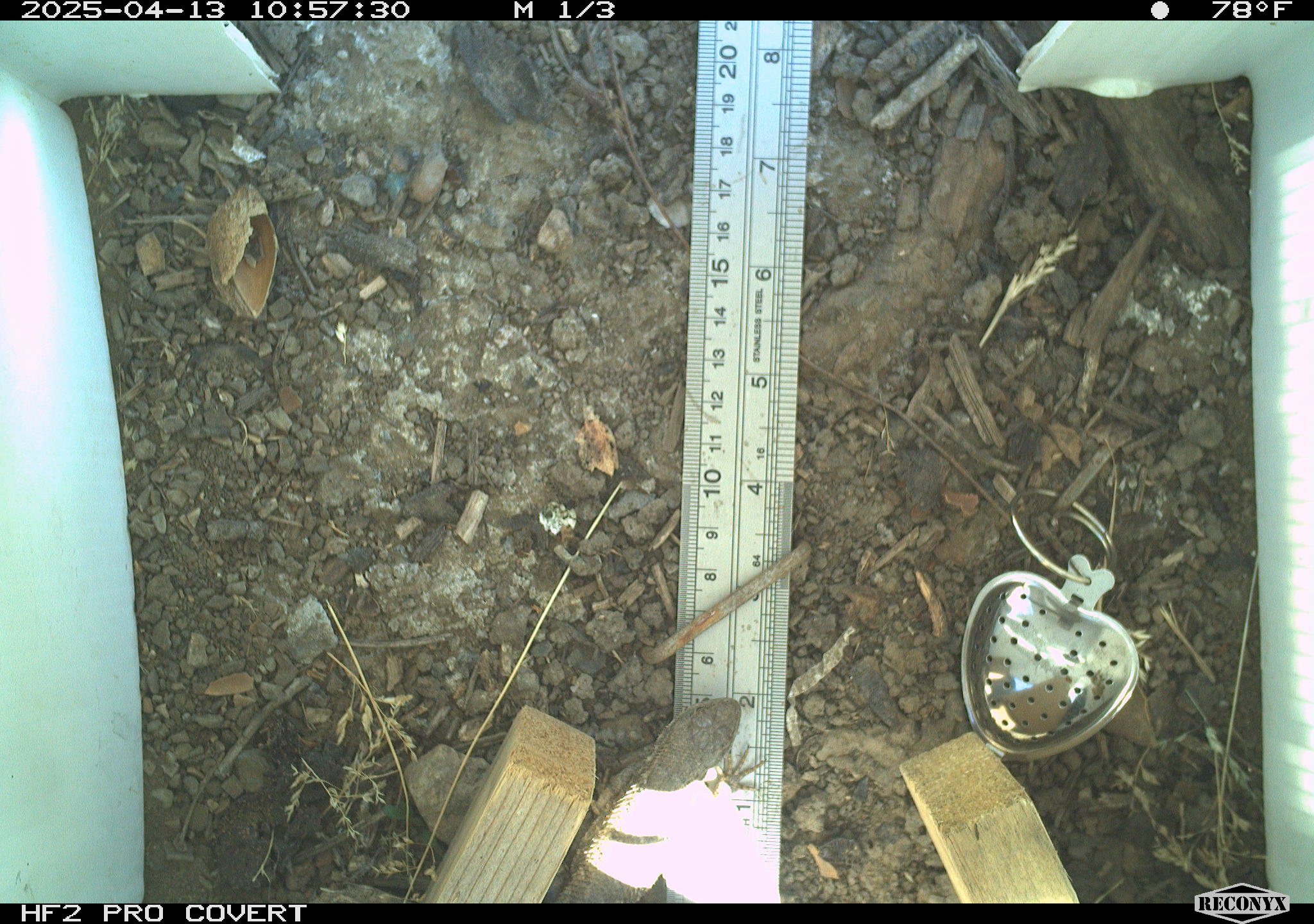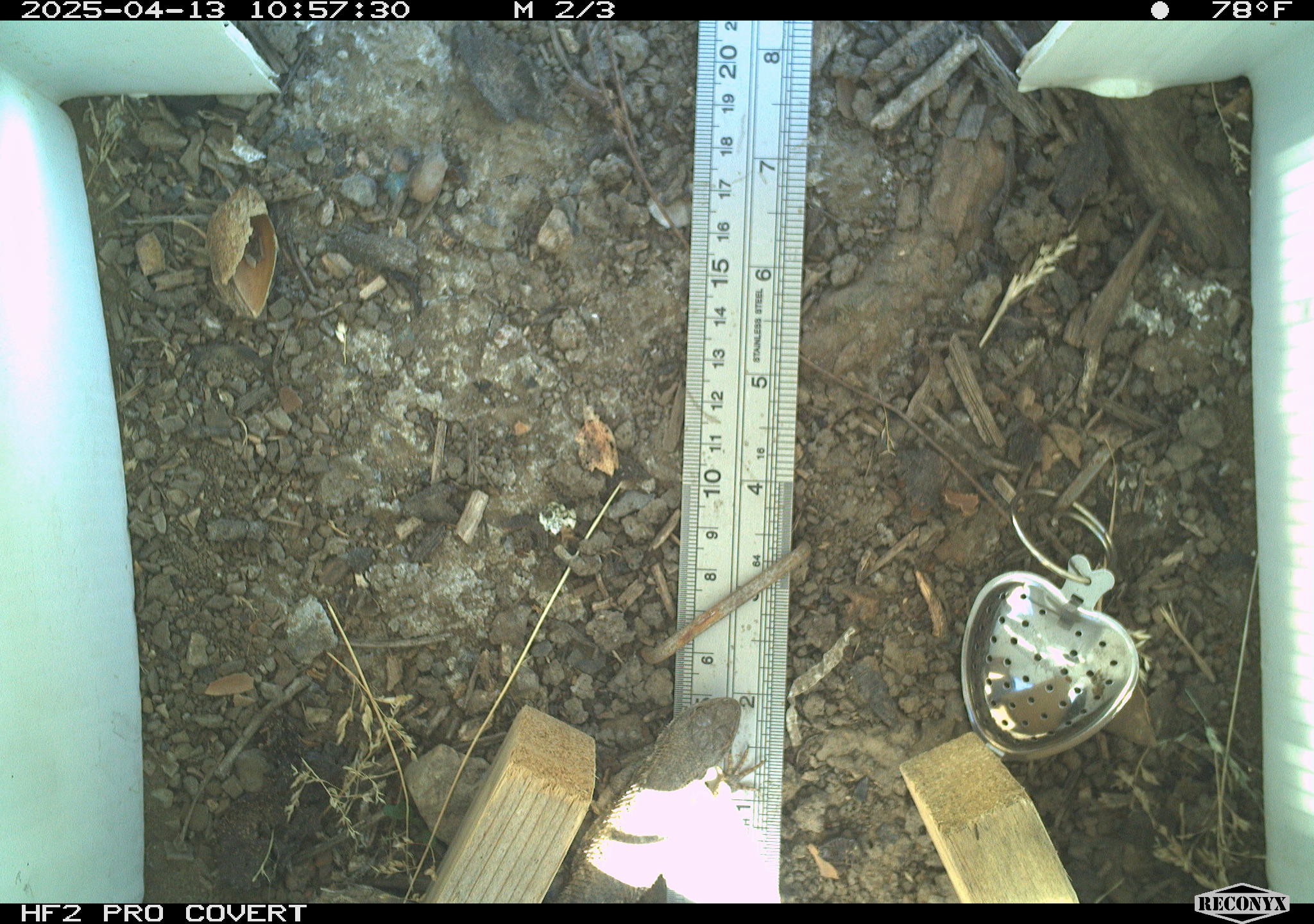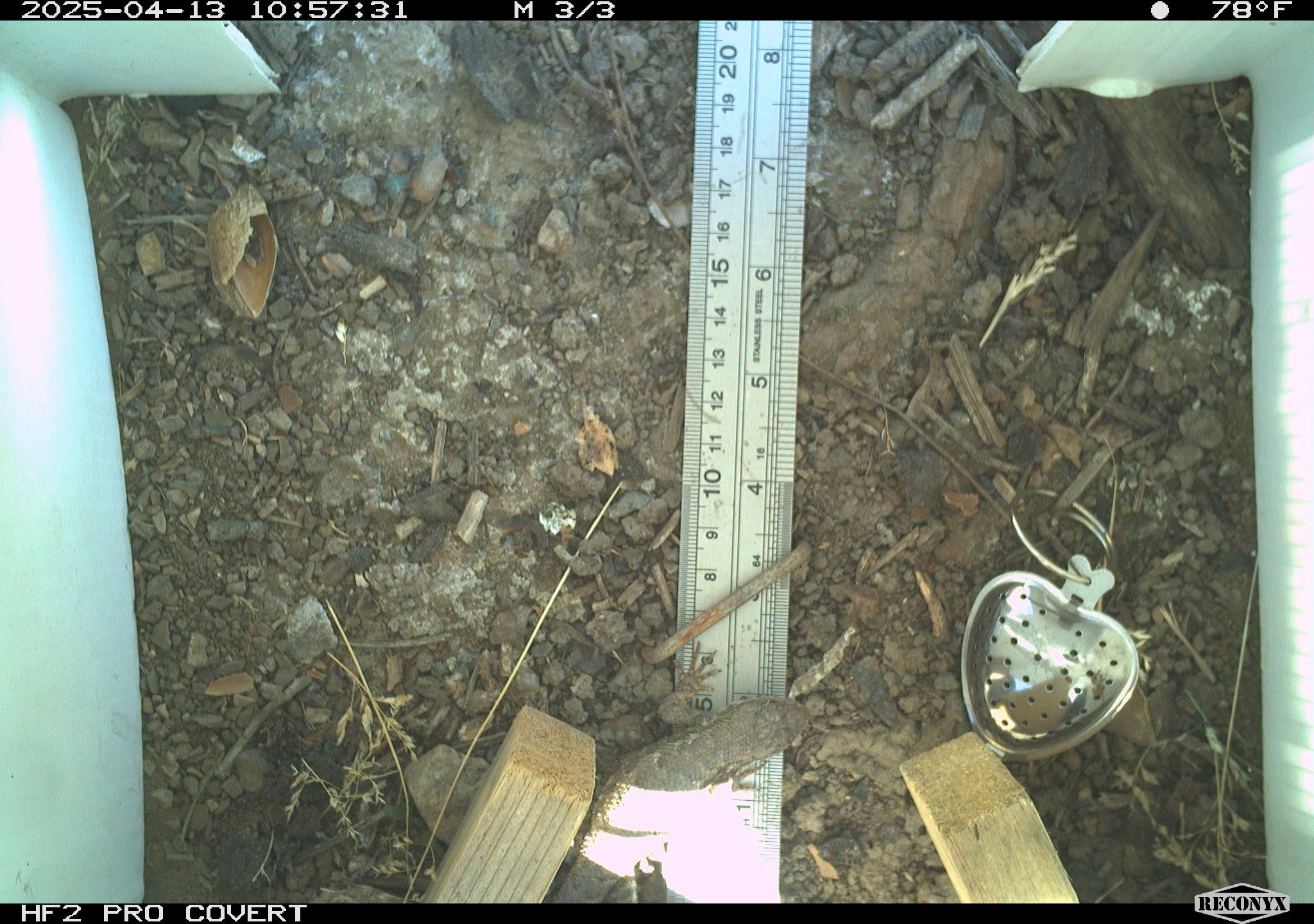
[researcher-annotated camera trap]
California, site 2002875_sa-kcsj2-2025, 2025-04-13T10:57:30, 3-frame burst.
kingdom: Animalia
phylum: Chordata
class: Reptilia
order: Squamata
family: Phrynosomatidae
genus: Sceloporus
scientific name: Sceloporus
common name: spiny lizards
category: sceloporus species